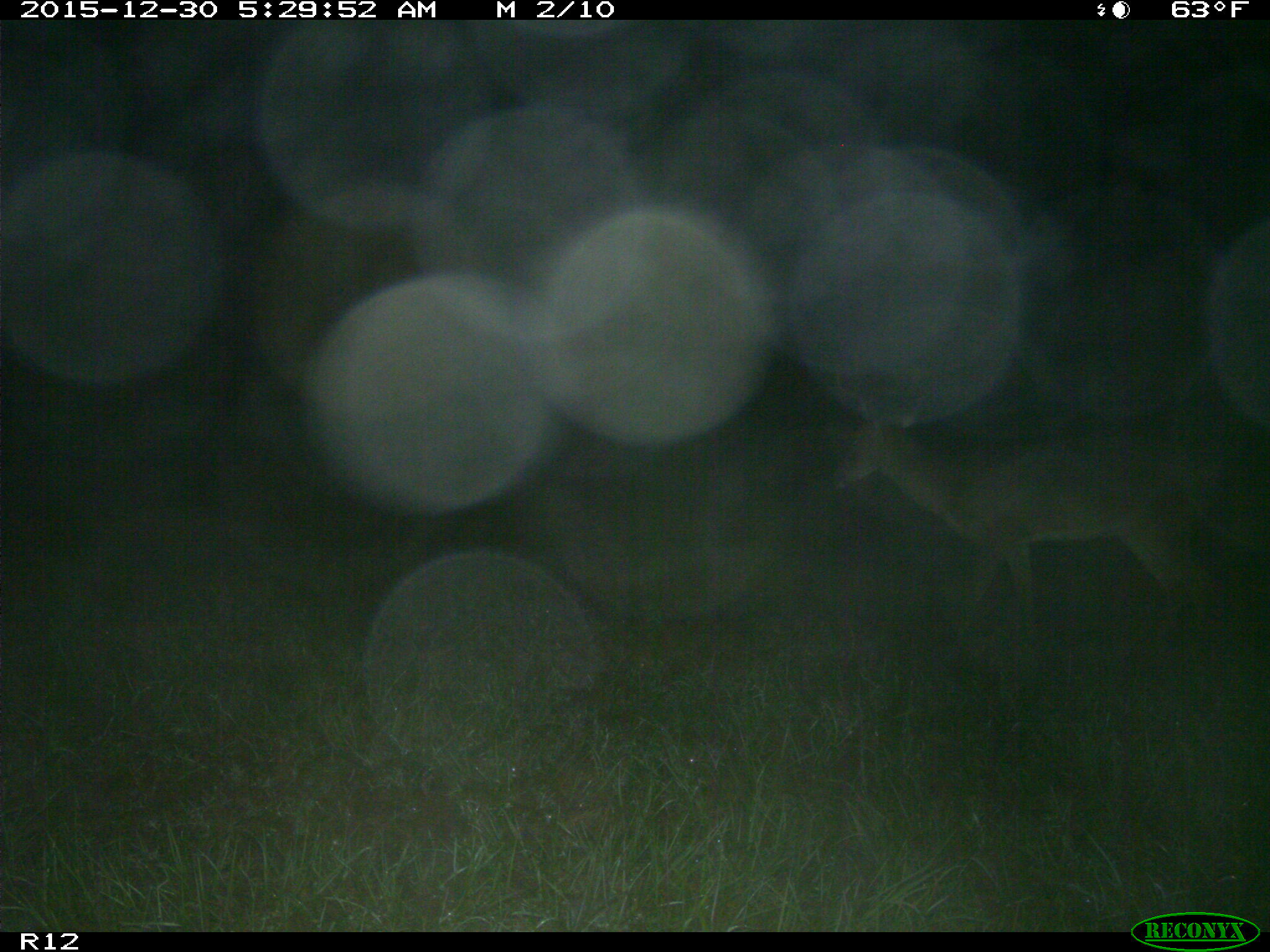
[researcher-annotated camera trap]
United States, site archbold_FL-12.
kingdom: Animalia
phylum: Chordata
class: Mammalia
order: Artiodactyla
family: Cervidae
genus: Odocoileus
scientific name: Odocoileus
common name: deer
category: unidentified deer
Unidentified deer (deer) (Odocoileus).